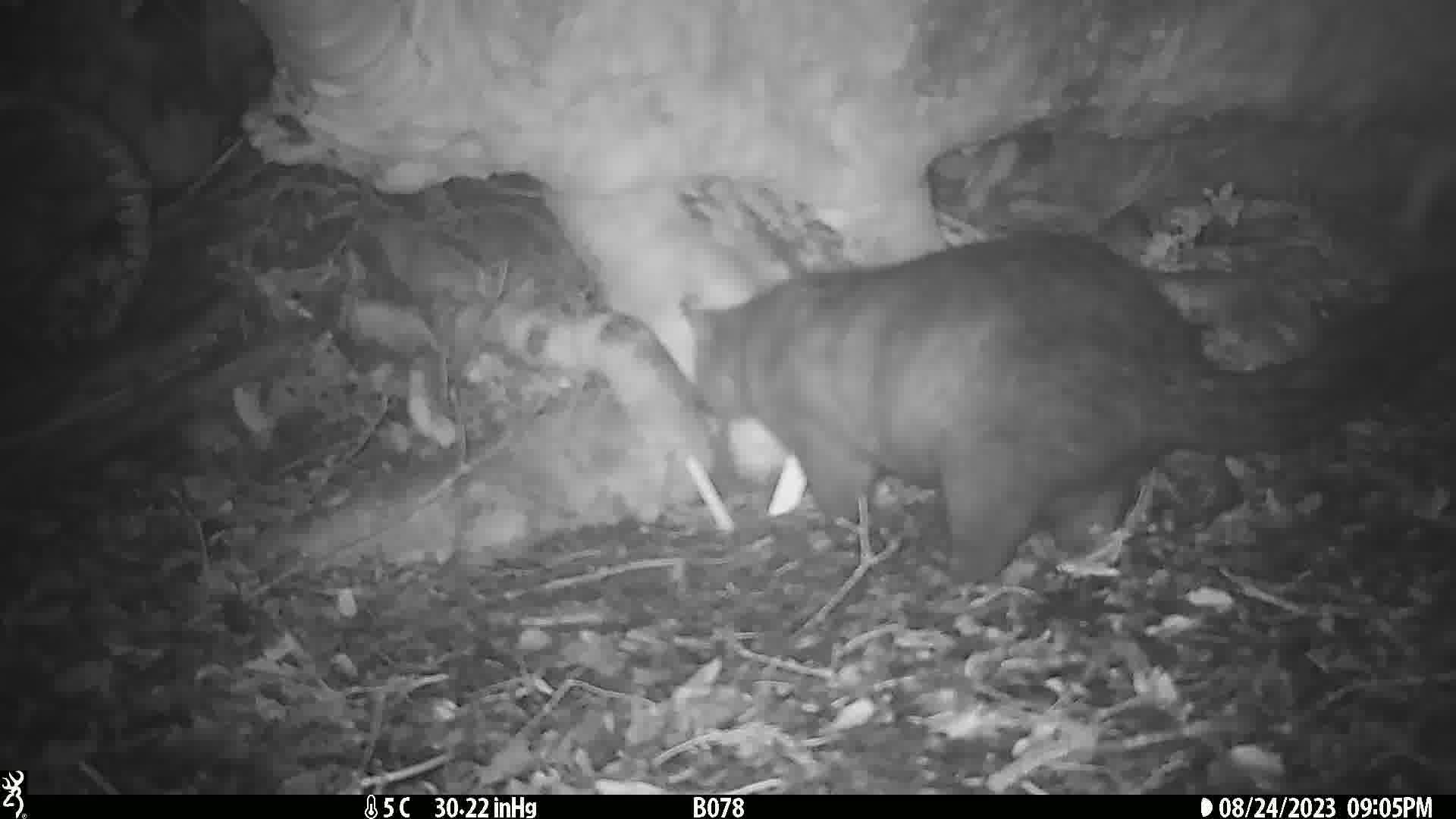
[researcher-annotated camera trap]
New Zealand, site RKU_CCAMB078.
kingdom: Animalia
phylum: Chordata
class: Mammalia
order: Diprotodontia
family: Phalangeridae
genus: Trichosurus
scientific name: Trichosurus vulpecula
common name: common brushtail possum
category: possum